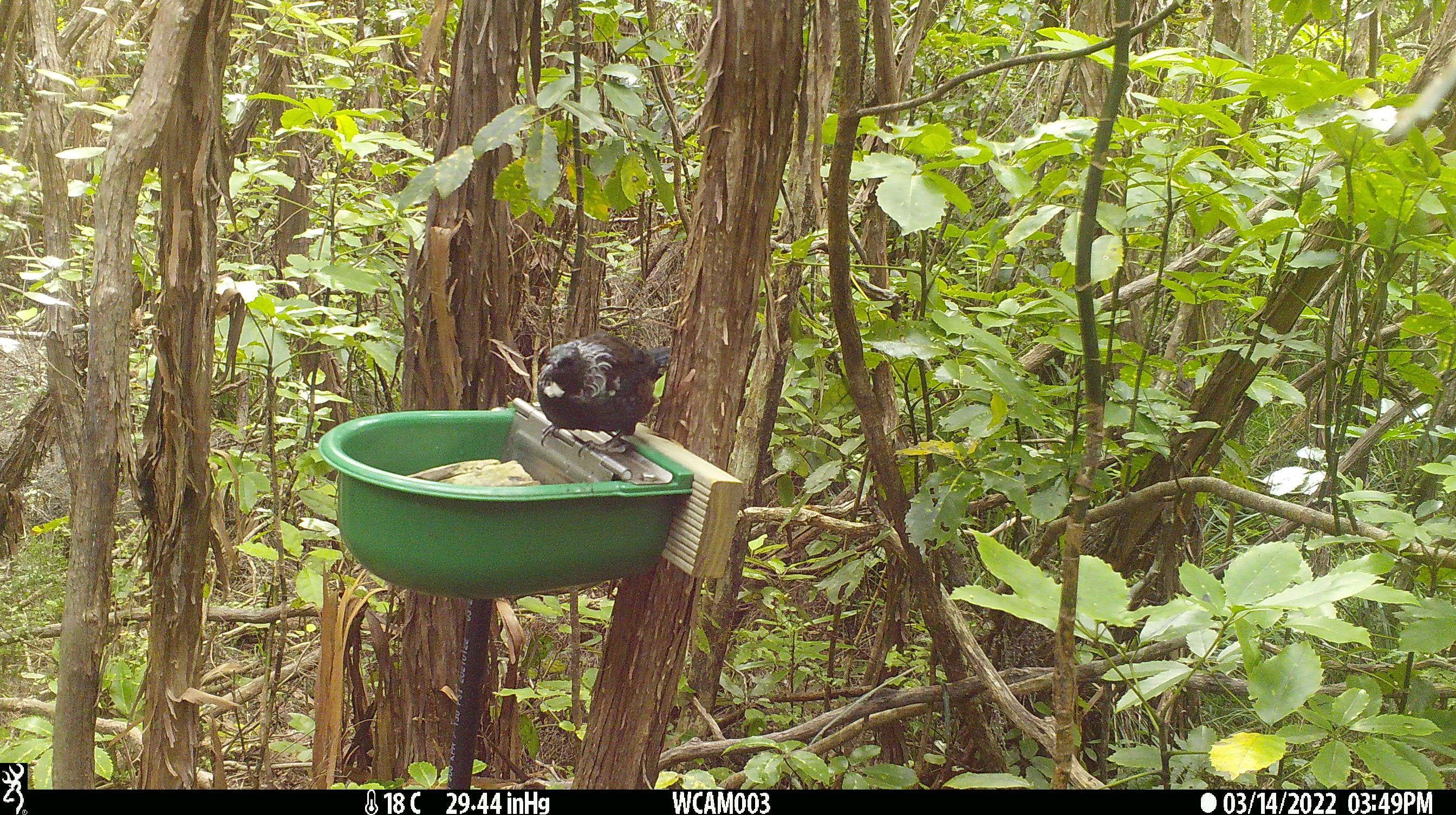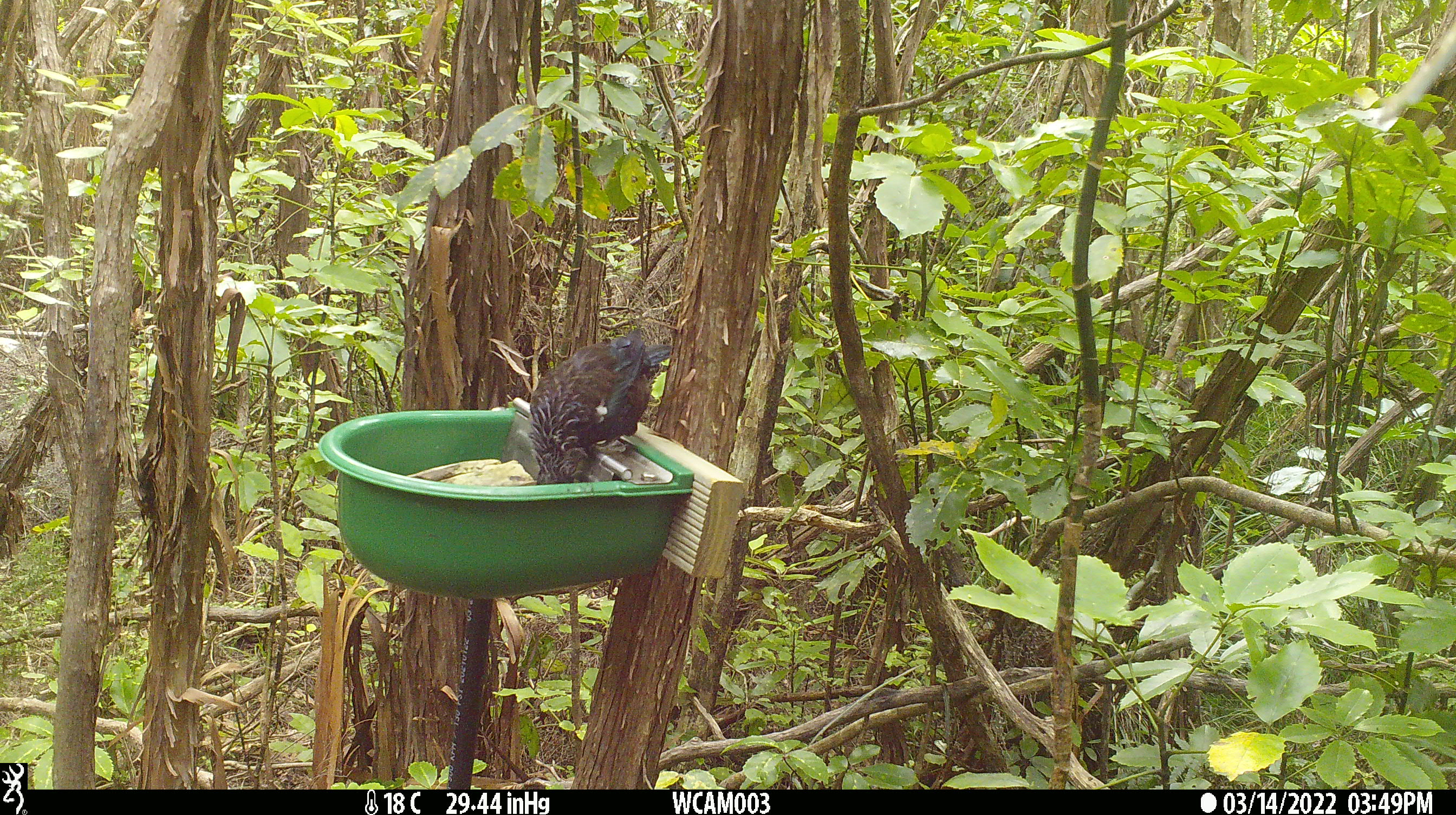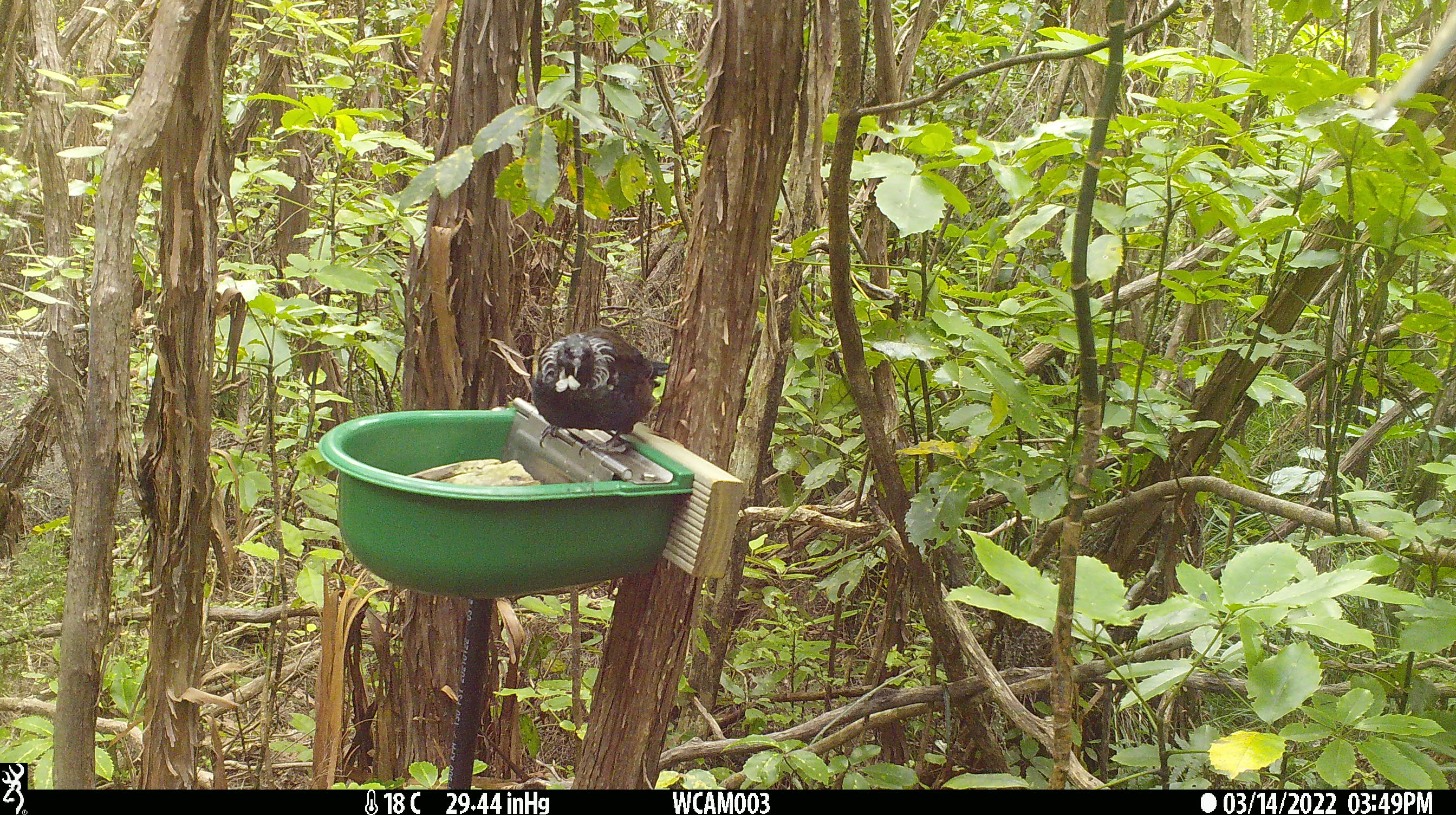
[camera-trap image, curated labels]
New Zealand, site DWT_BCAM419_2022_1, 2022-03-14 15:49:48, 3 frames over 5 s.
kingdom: Animalia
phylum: Chordata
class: Aves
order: Passeriformes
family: Meliphagidae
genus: Prosthemadera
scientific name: Prosthemadera novaeseelandiae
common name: tui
Tui (Prosthemadera novaeseelandiae).